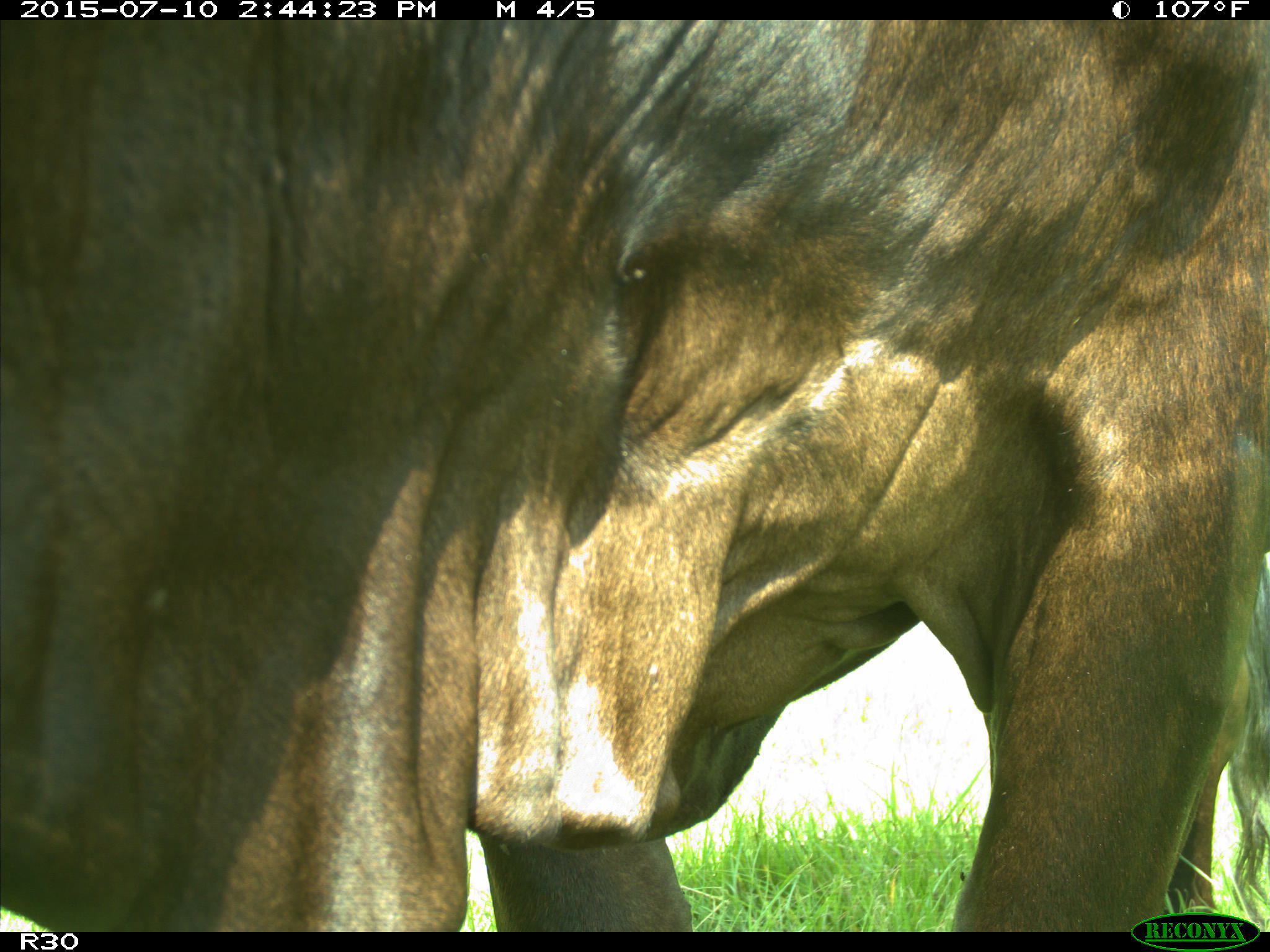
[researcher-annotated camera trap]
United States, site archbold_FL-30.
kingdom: Animalia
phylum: Chordata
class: Mammalia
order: Artiodactyla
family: Bovidae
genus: Bos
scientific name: Bos taurus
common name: domestic cow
Bos taurus (domestic cow).